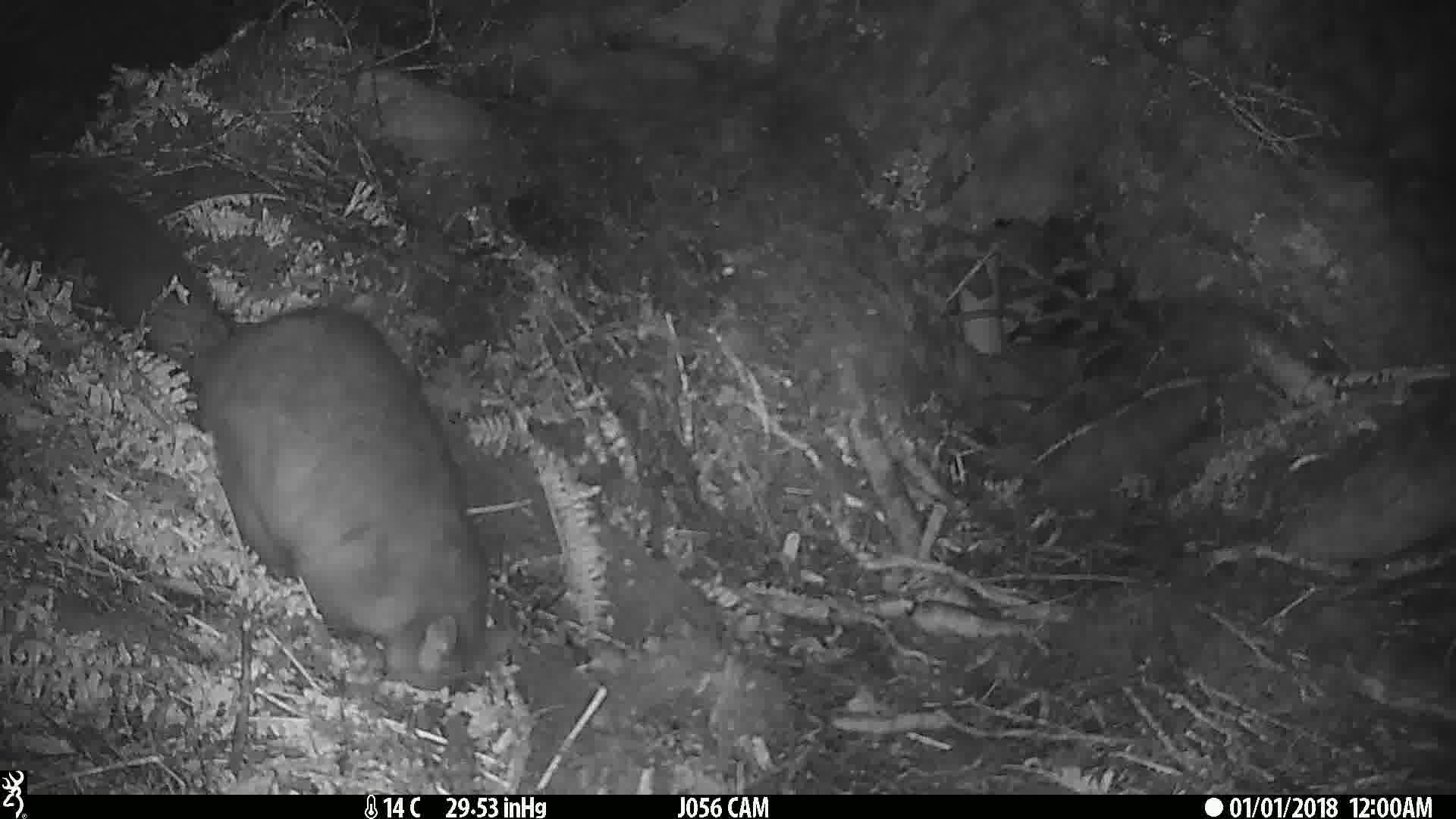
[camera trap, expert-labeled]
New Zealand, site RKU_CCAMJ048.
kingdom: Animalia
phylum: Chordata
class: Mammalia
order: Diprotodontia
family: Phalangeridae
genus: Trichosurus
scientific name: Trichosurus vulpecula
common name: common brushtail possum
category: possum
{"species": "possum (common brushtail possum) (Trichosurus vulpecula)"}